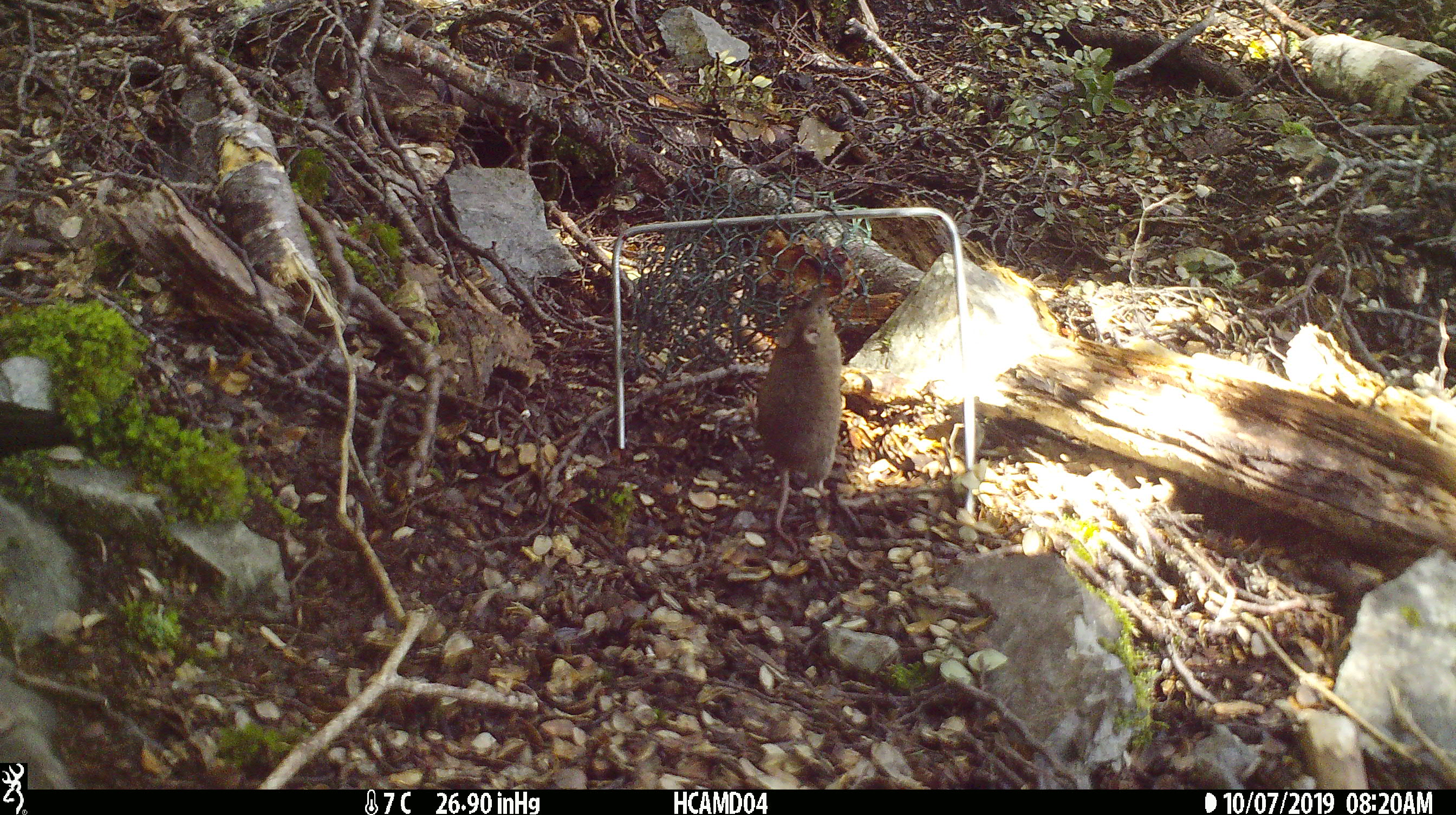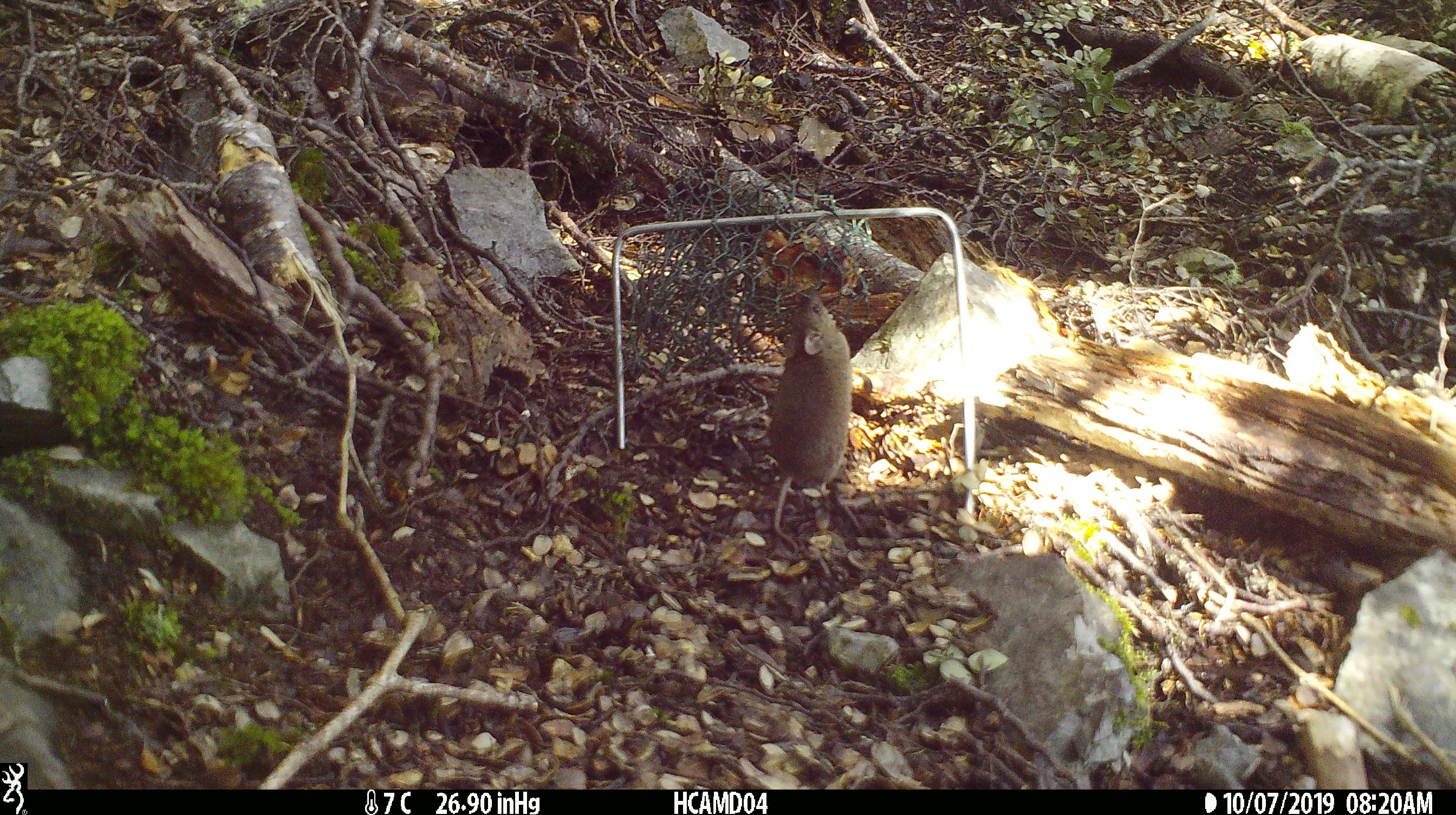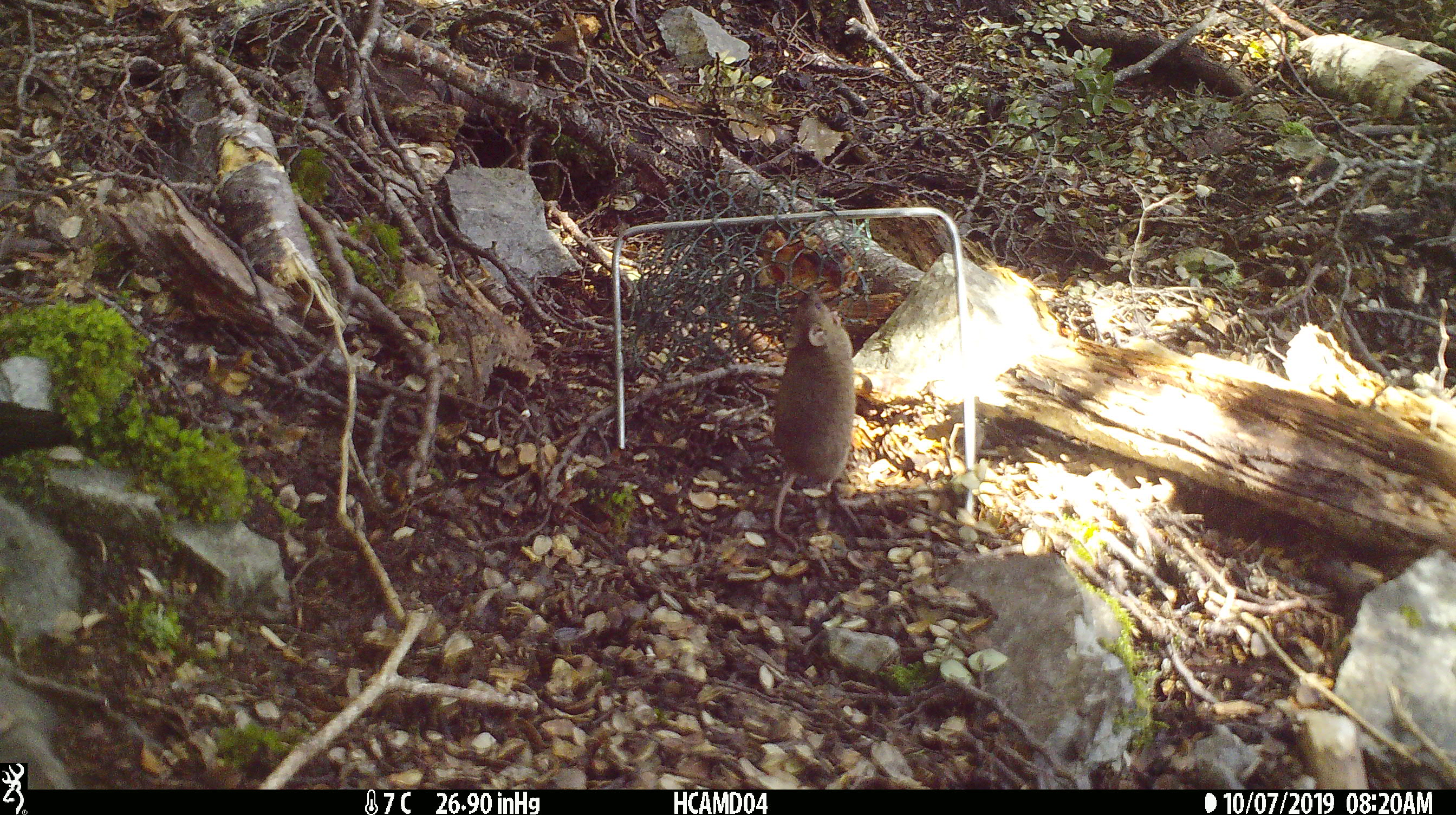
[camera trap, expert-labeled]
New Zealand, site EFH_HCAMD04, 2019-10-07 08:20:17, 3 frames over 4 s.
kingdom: Animalia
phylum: Chordata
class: Mammalia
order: Rodentia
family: Muridae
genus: Mus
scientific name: Mus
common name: mouse